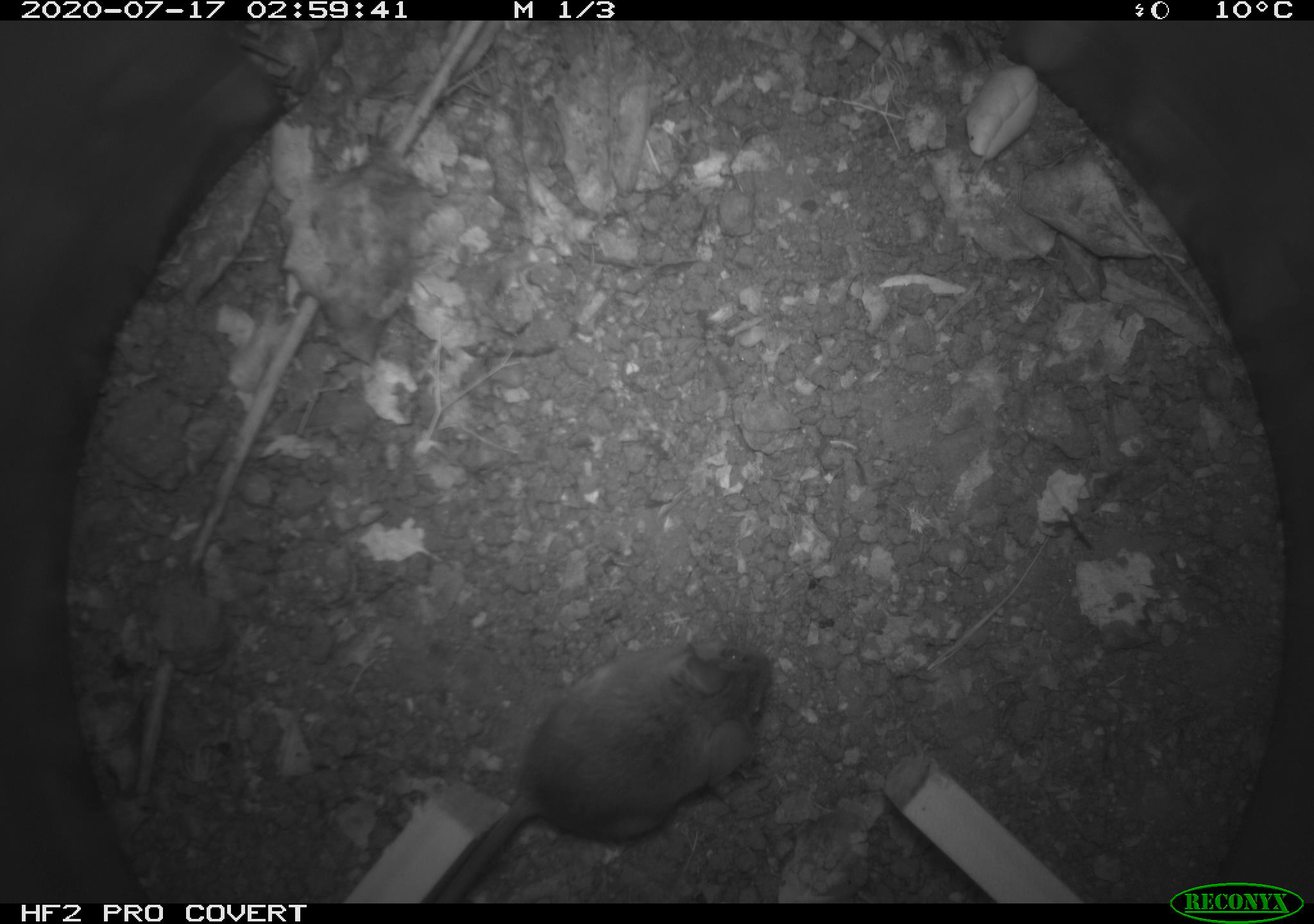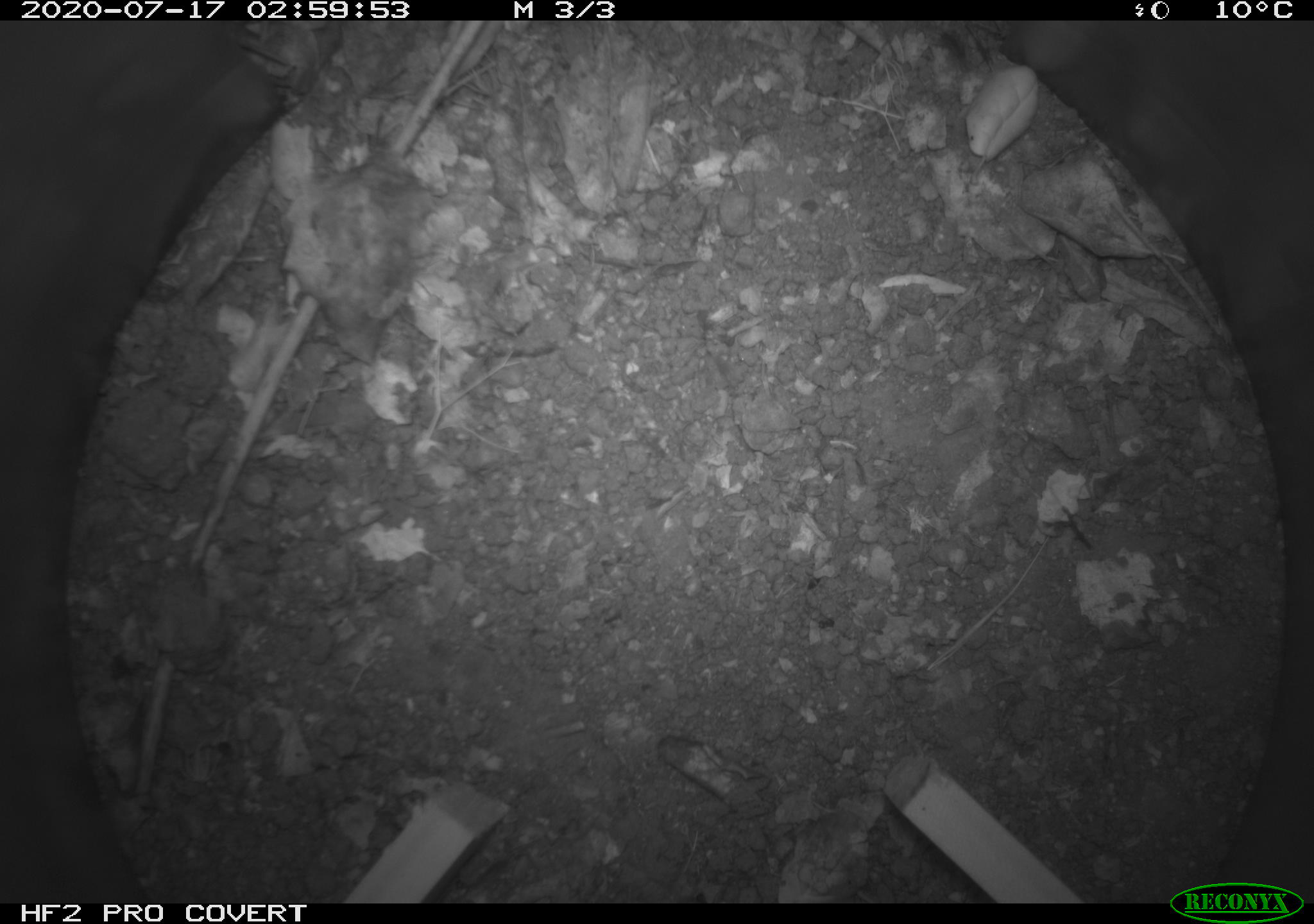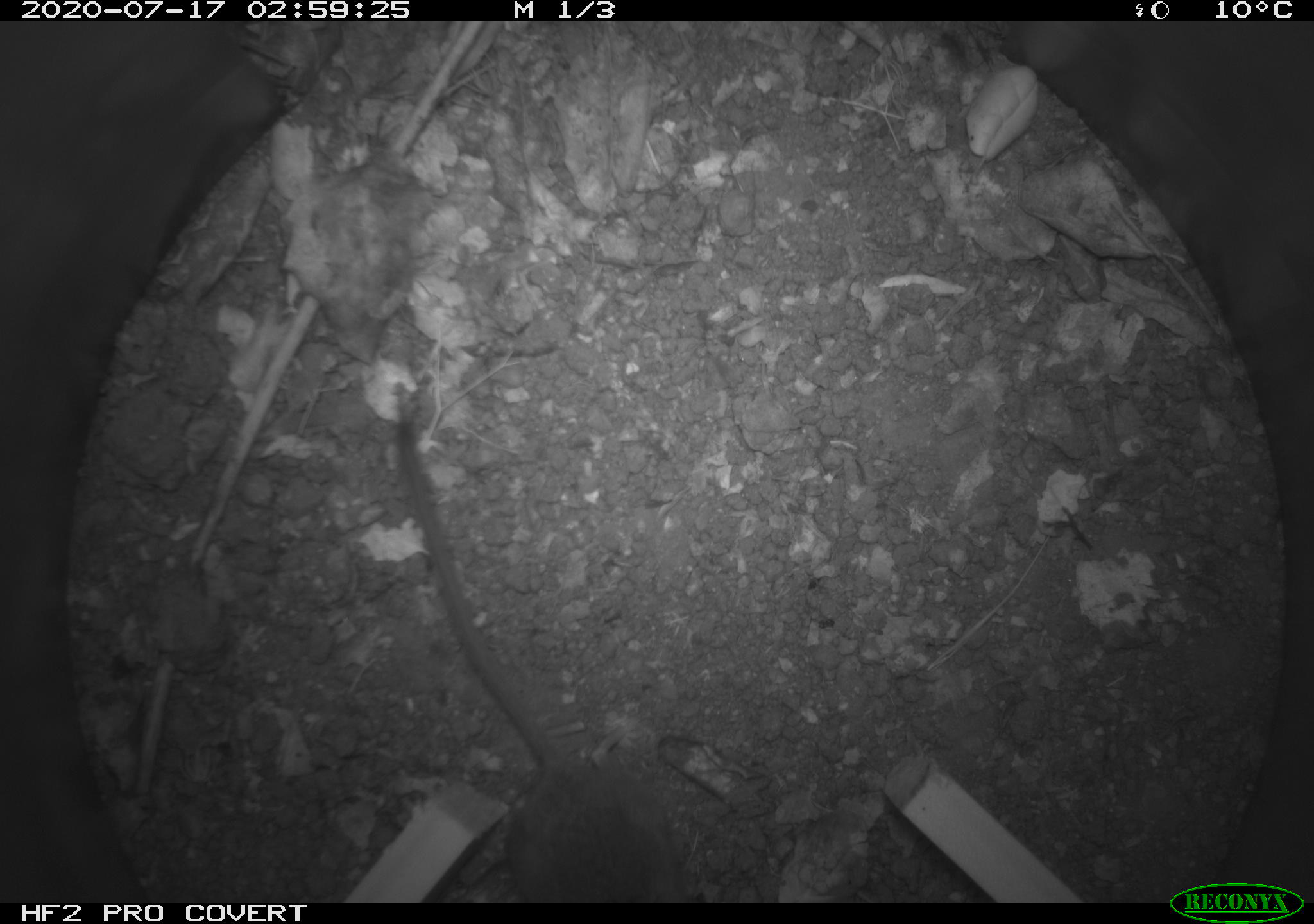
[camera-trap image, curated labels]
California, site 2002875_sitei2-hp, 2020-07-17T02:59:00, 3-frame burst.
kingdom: Animalia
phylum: Chordata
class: Mammalia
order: Rodentia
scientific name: Rodentia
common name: rodent